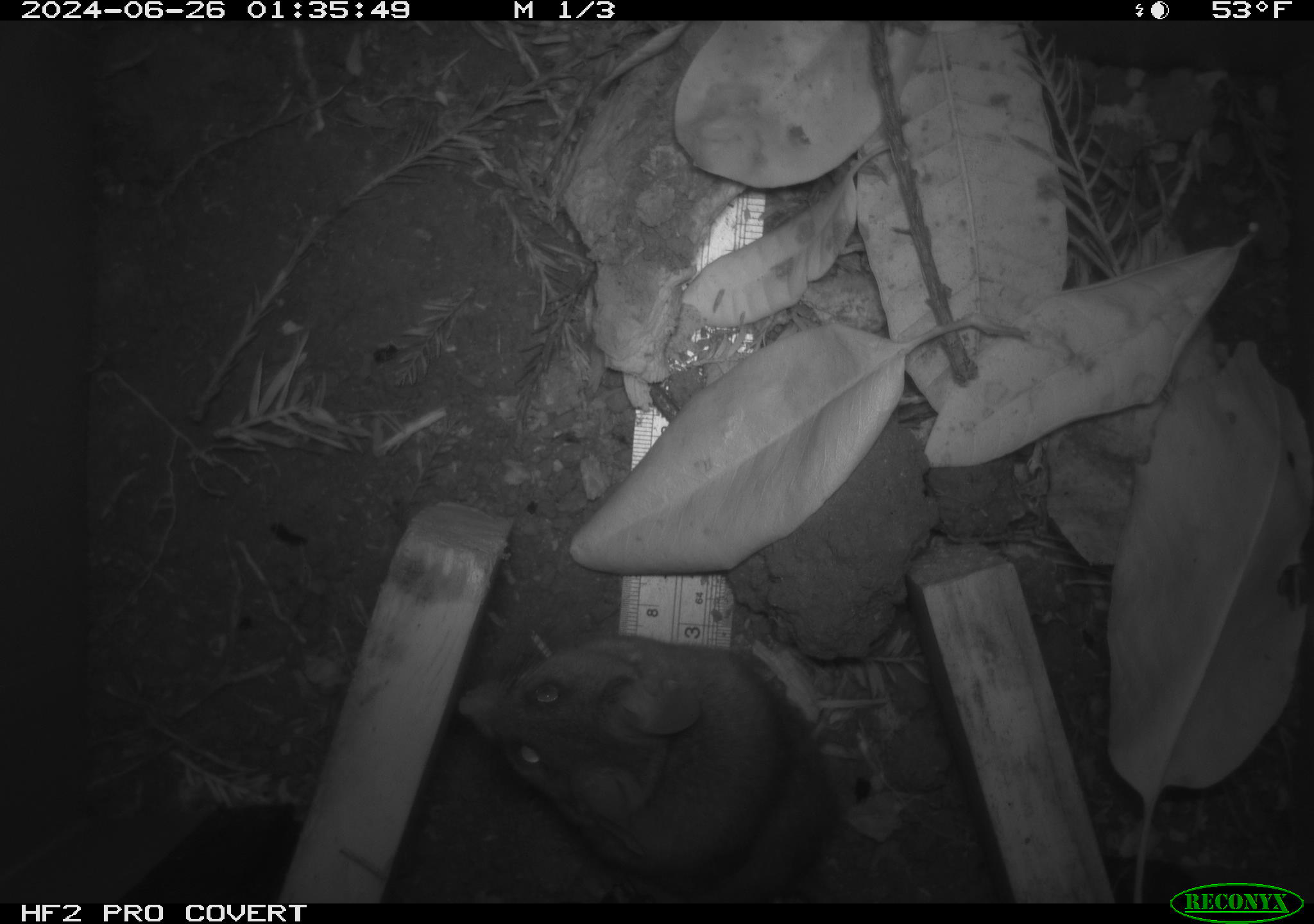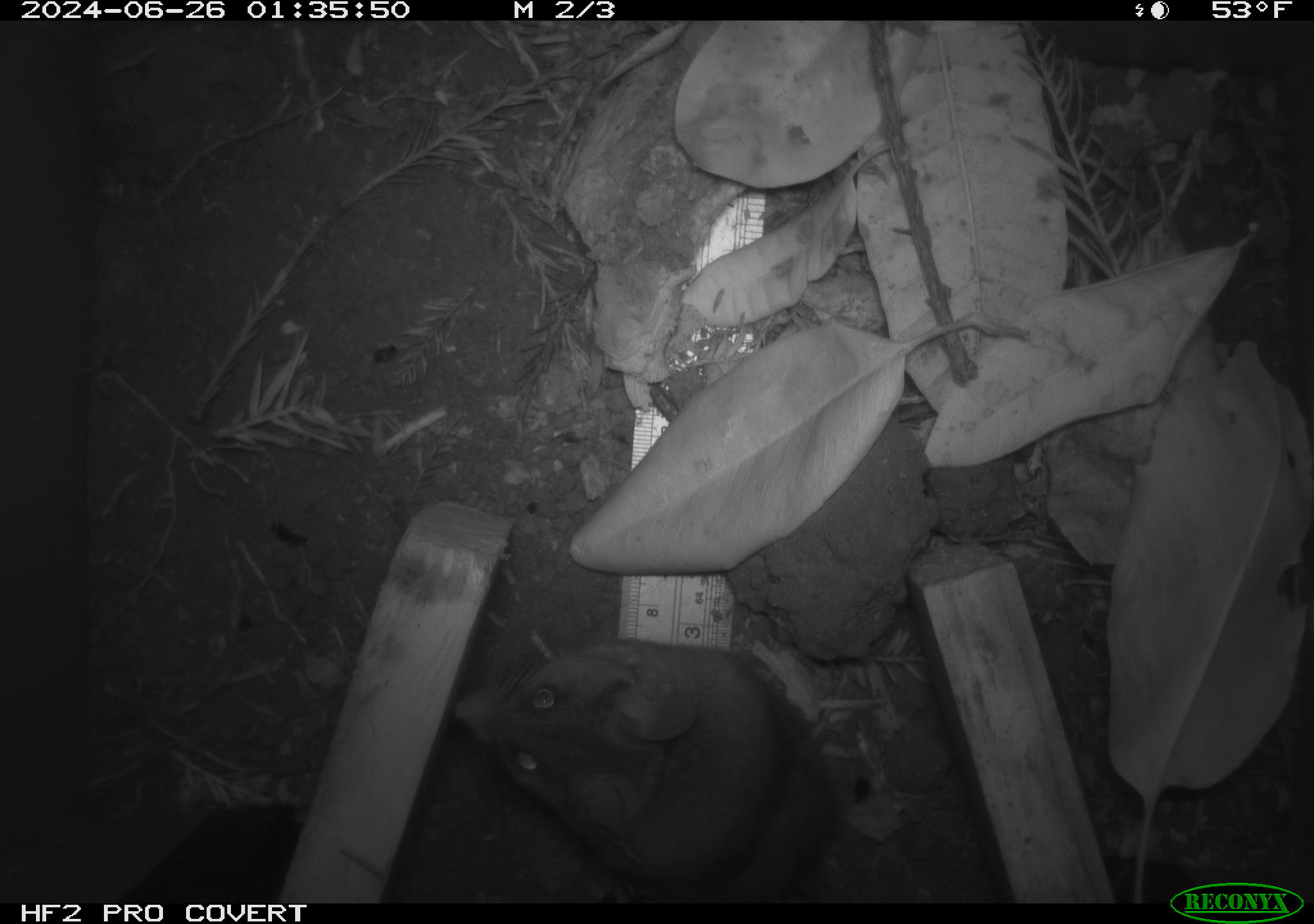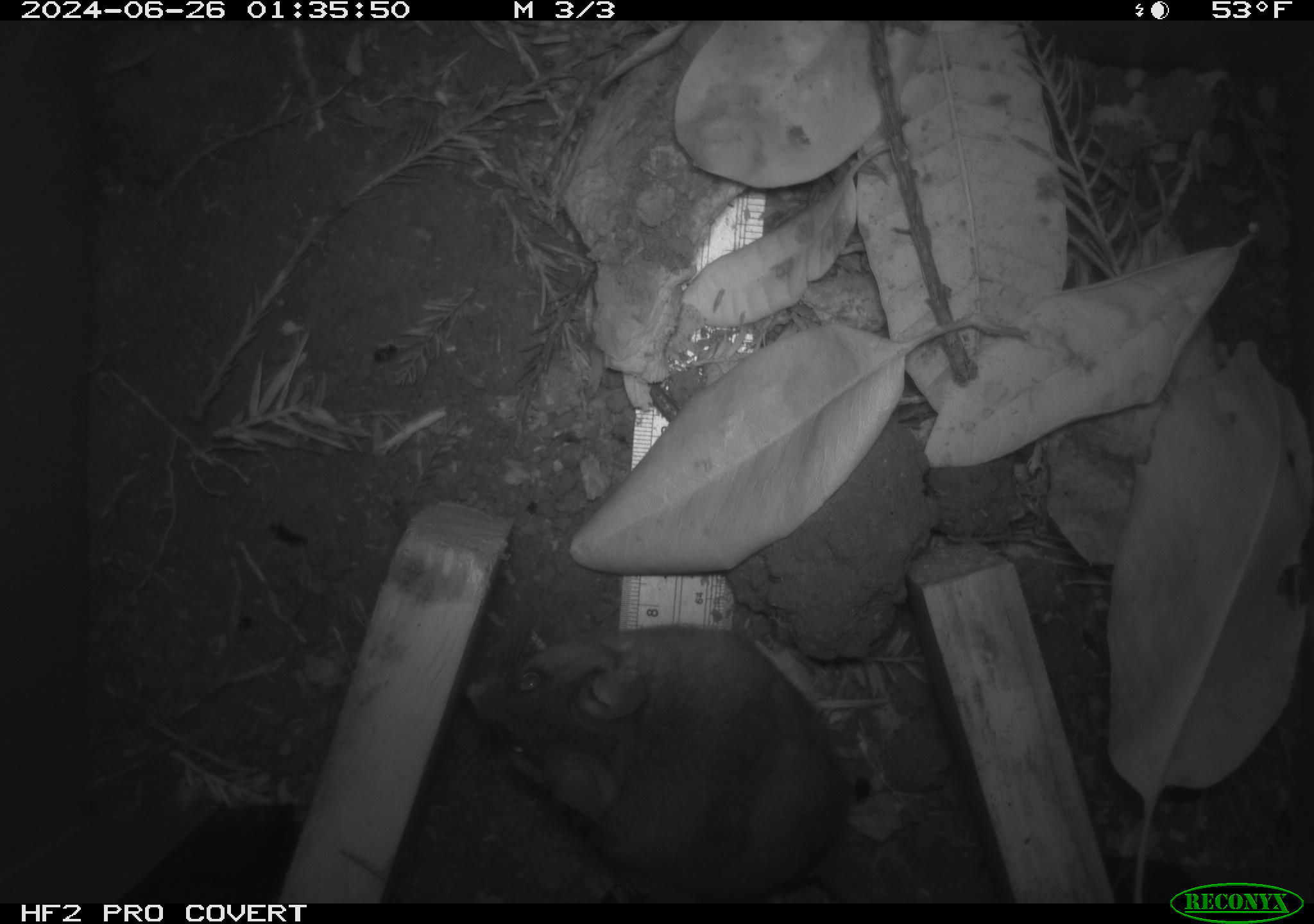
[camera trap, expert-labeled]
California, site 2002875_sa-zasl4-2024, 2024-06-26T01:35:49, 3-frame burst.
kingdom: Animalia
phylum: Chordata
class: Mammalia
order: Rodentia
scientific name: Rodentia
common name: rodent